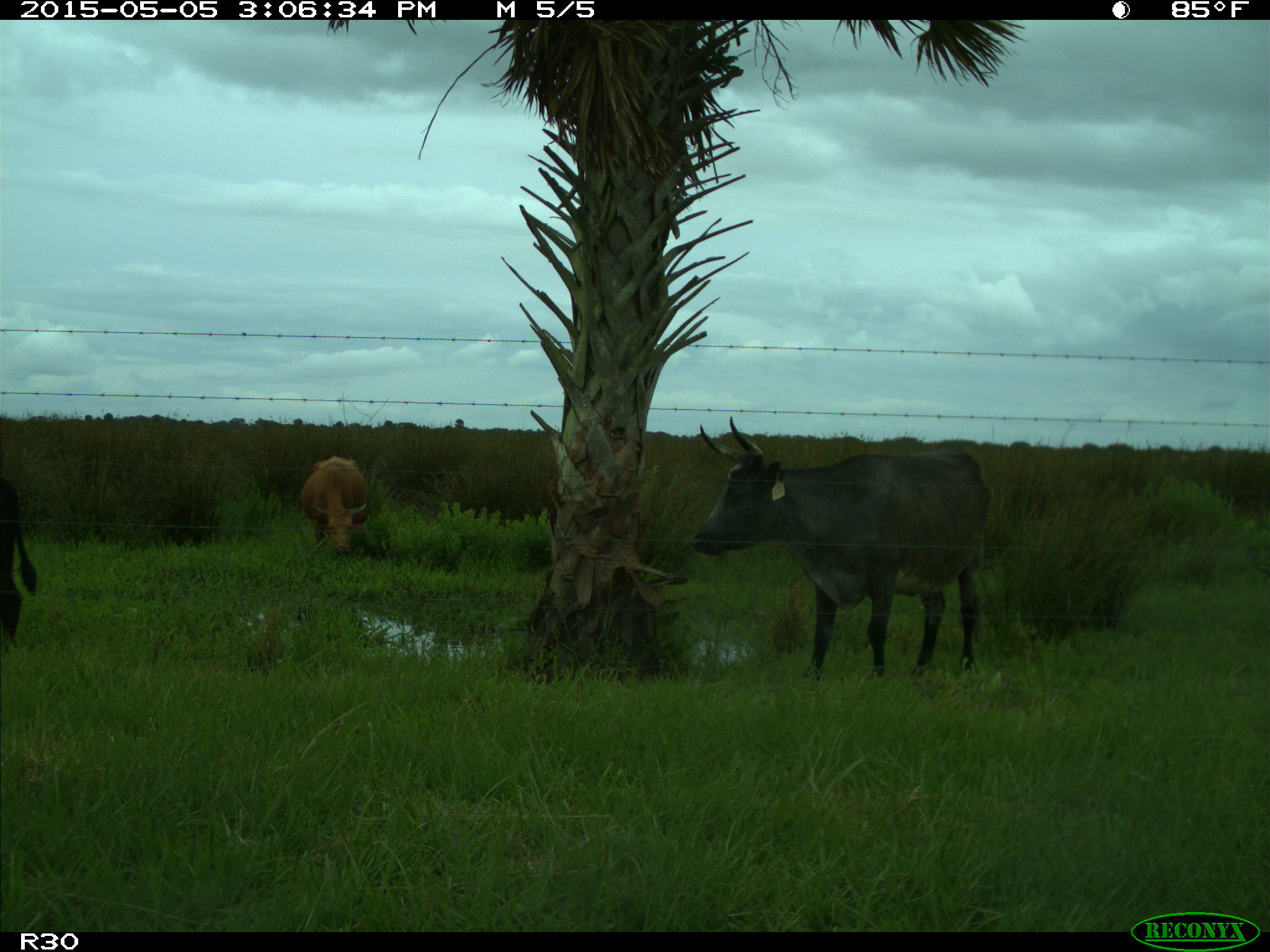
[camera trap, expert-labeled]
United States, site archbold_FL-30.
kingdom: Animalia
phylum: Chordata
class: Mammalia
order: Artiodactyla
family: Bovidae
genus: Bos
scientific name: Bos taurus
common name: domestic cow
Bos taurus (domestic cow).